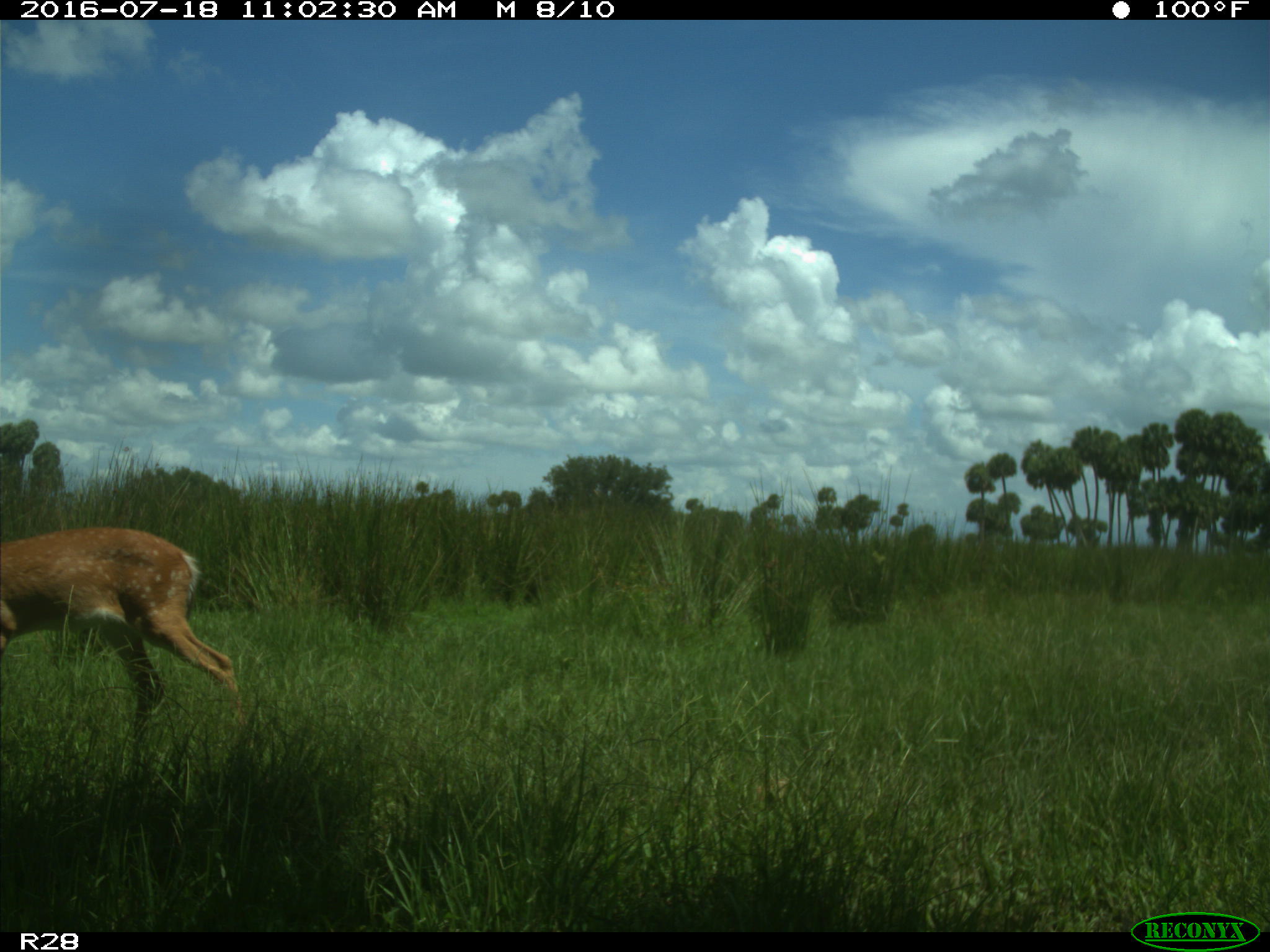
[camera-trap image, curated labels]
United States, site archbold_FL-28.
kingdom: Animalia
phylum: Chordata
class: Mammalia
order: Artiodactyla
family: Cervidae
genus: Odocoileus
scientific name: Odocoileus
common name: deer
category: unidentified deer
Unidentified deer (deer) (Odocoileus).